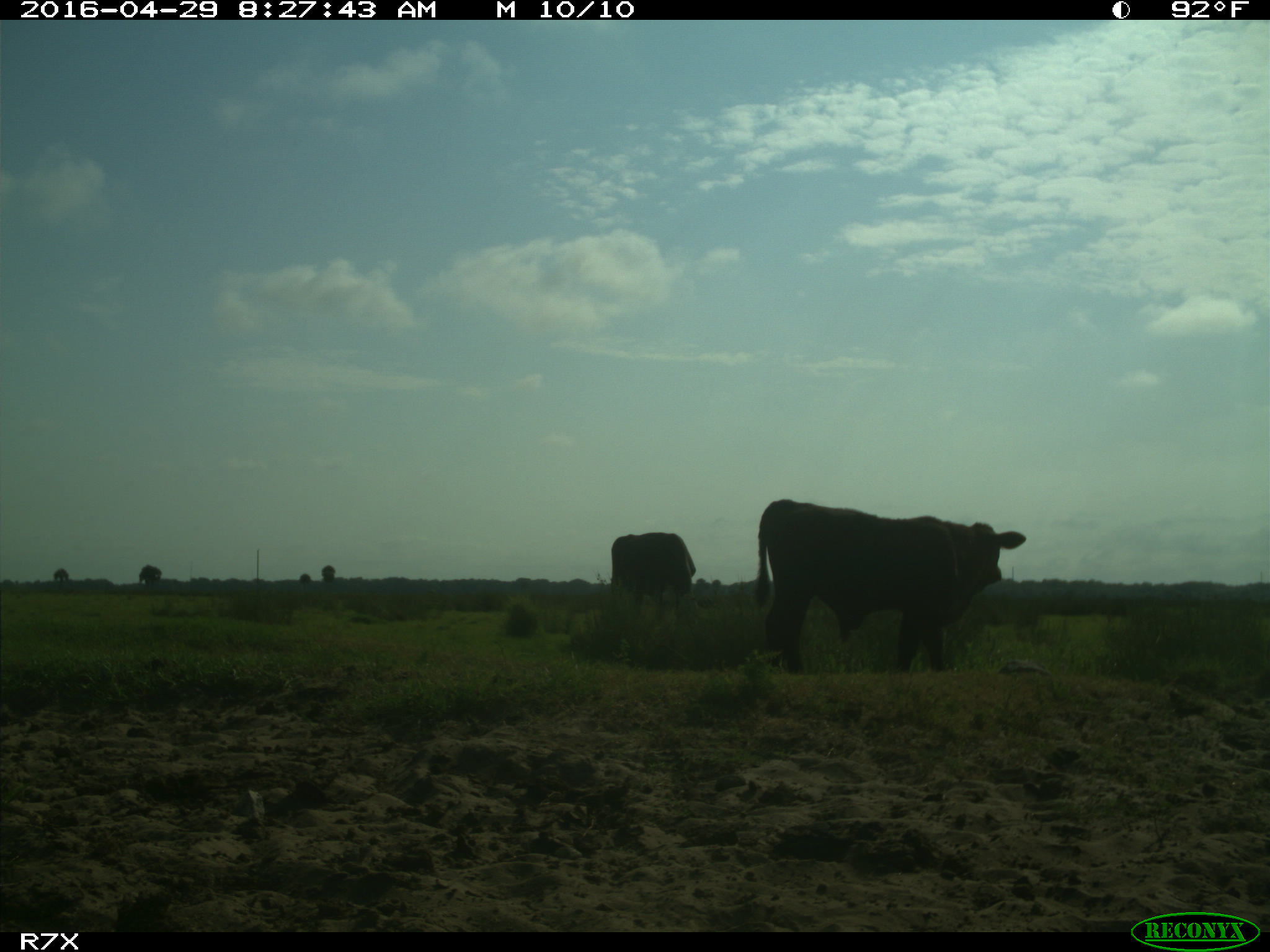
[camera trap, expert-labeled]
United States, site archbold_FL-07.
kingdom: Animalia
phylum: Chordata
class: Mammalia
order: Artiodactyla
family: Bovidae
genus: Bos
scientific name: Bos taurus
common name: domestic cow